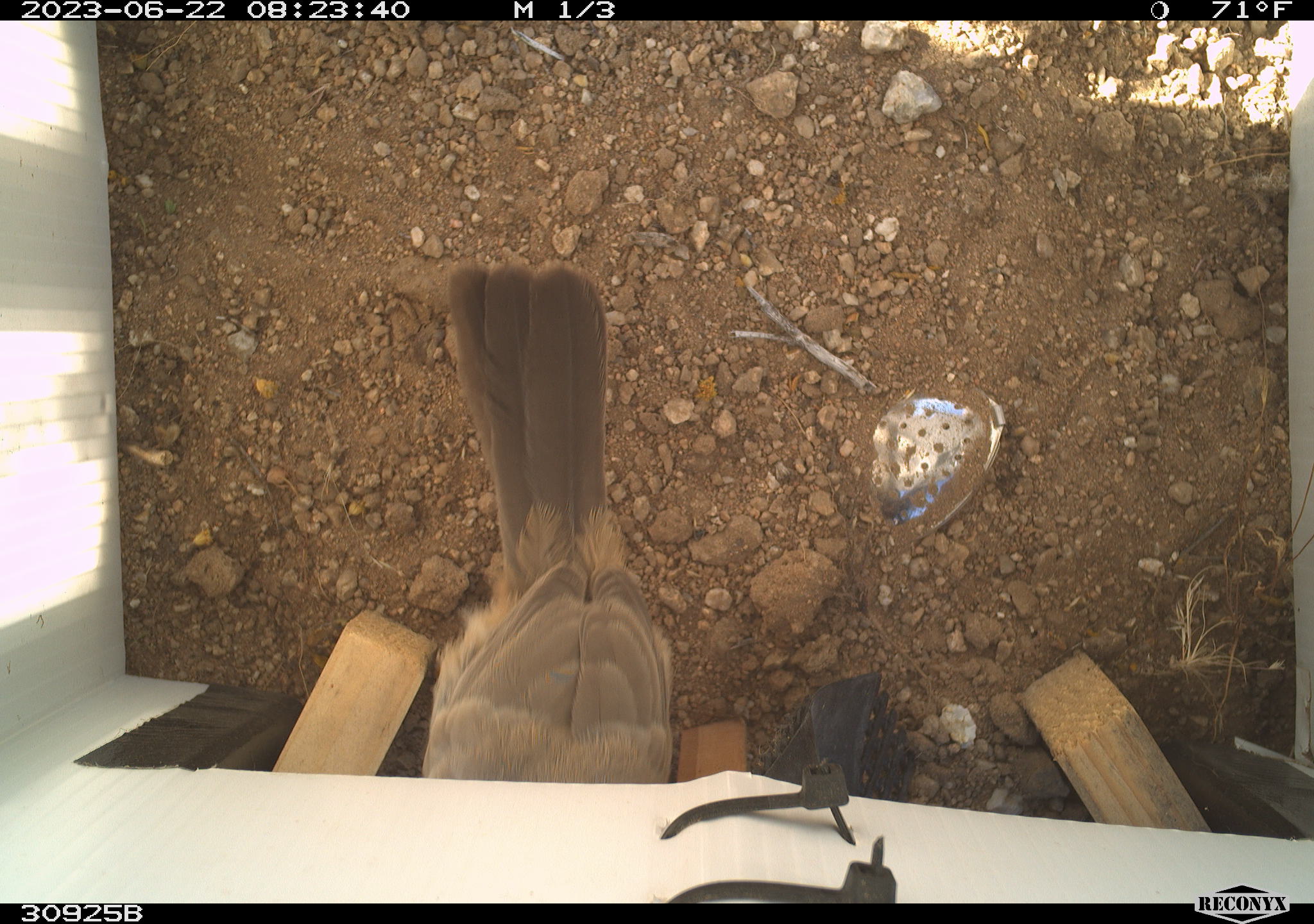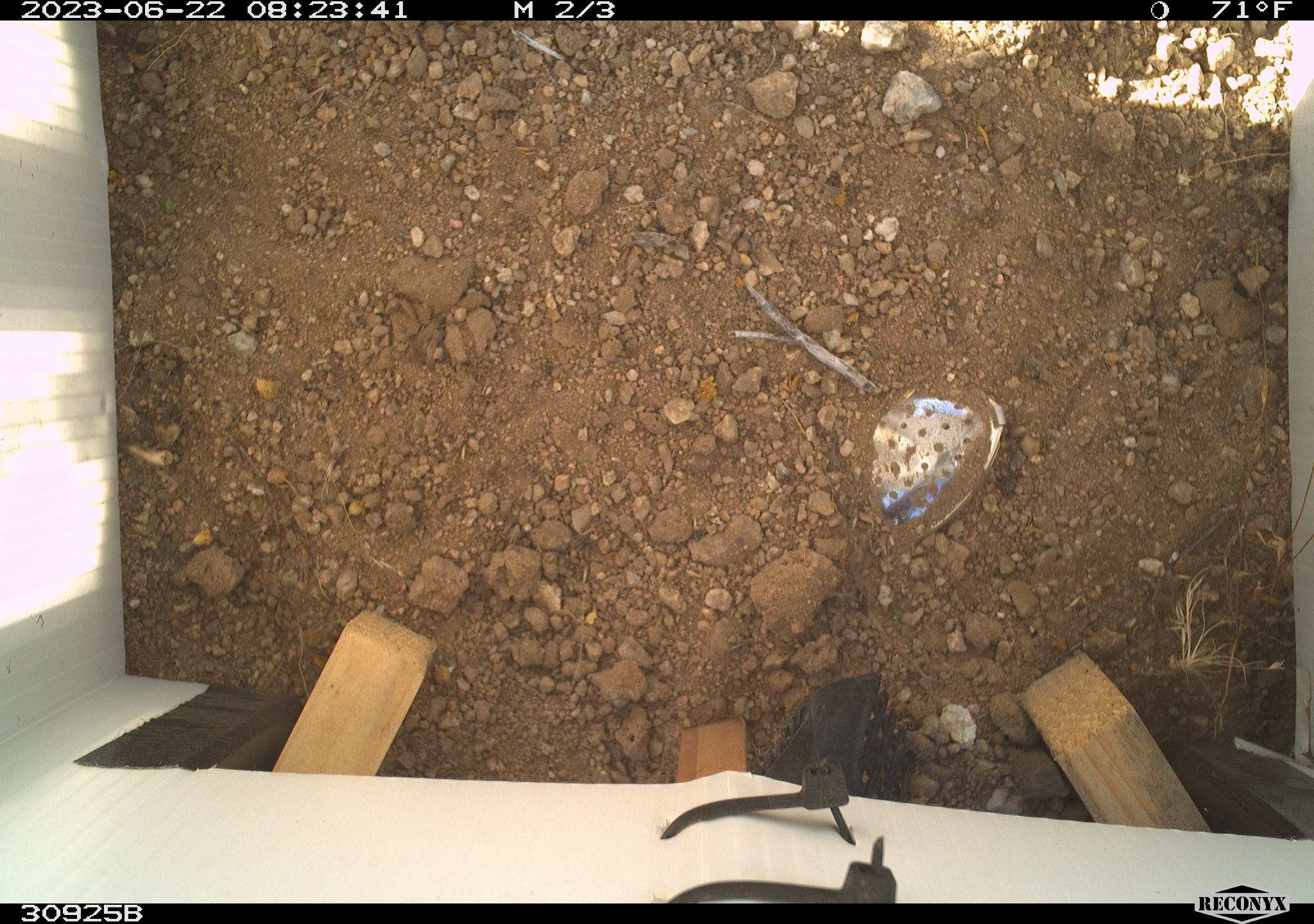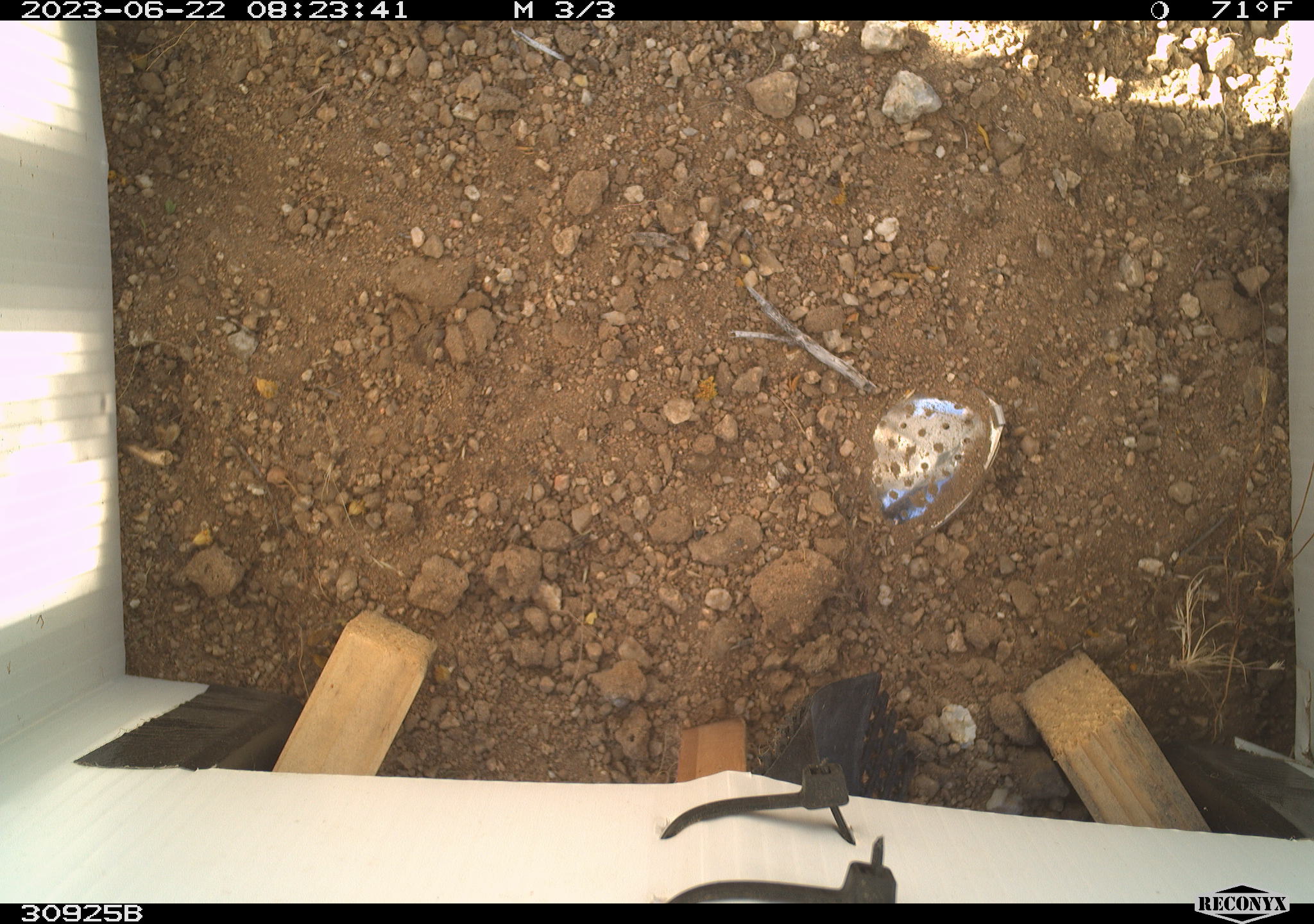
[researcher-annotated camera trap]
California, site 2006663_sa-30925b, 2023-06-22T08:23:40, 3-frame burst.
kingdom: Animalia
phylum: Chordata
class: Aves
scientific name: Aves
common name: bird